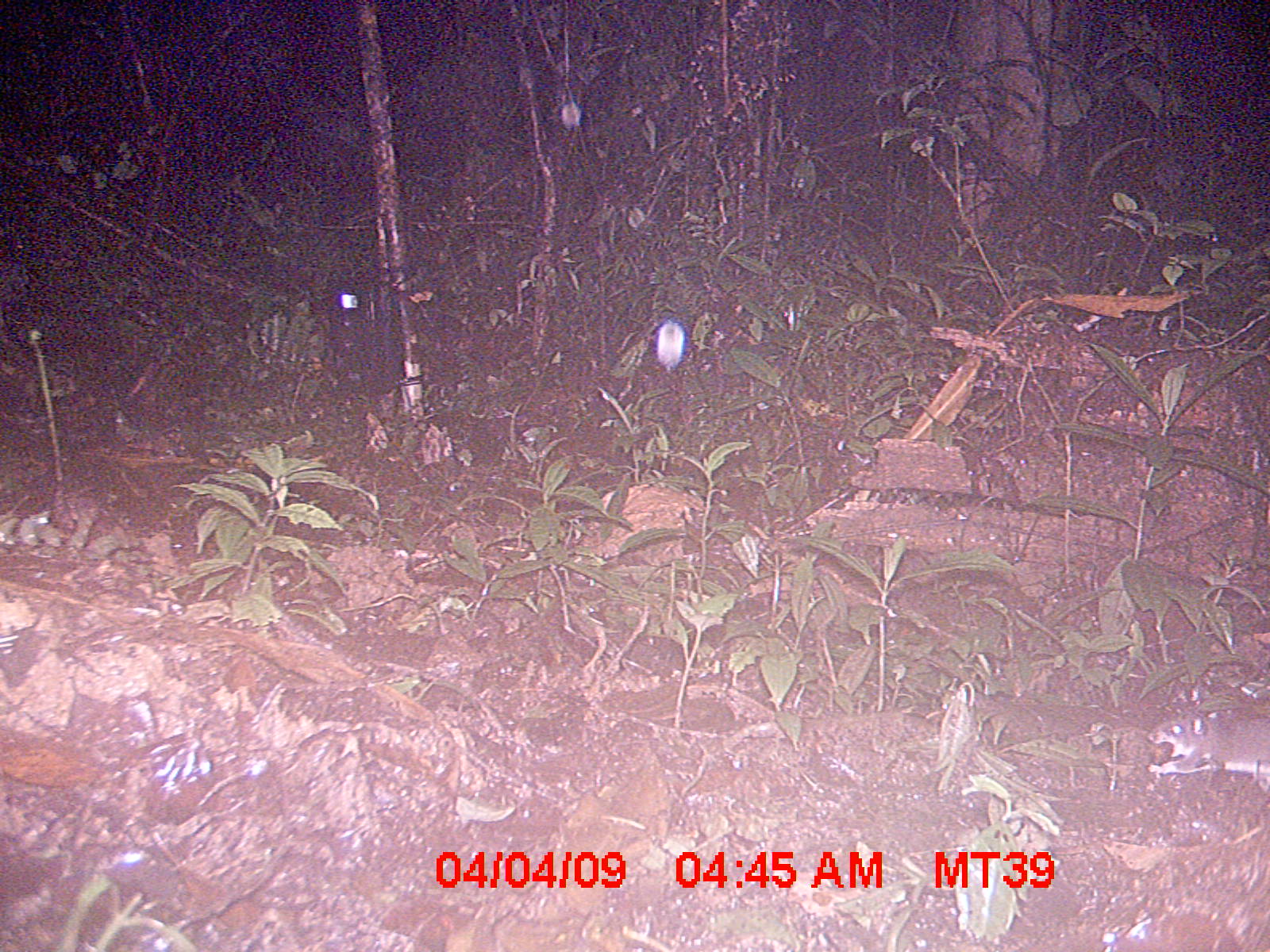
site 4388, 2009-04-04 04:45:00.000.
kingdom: Animalia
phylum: Chordata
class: Mammalia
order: Rodentia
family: Nesomyidae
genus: Eliurus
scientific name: Eliurus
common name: eliurus rat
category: eliurus sp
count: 1